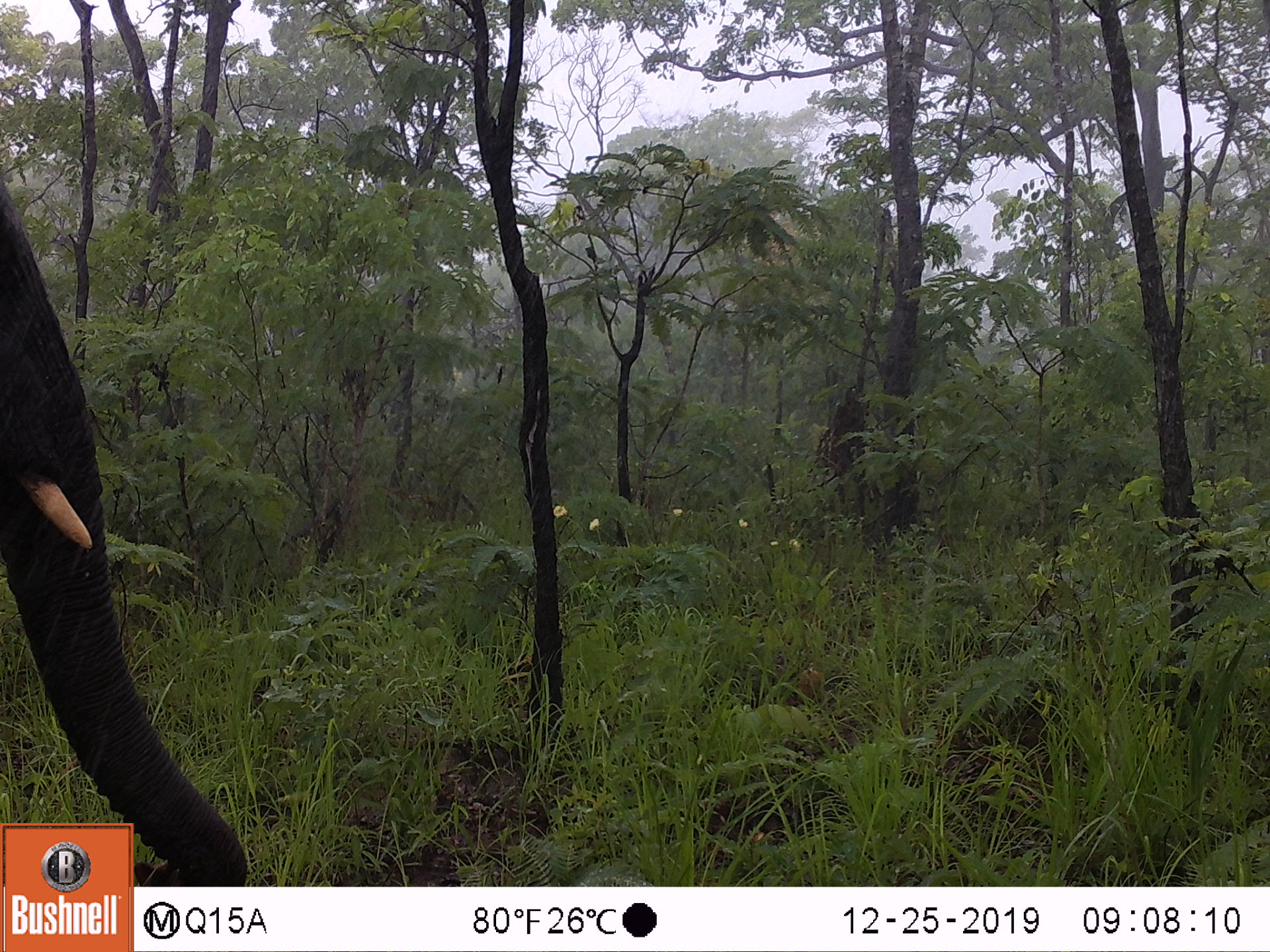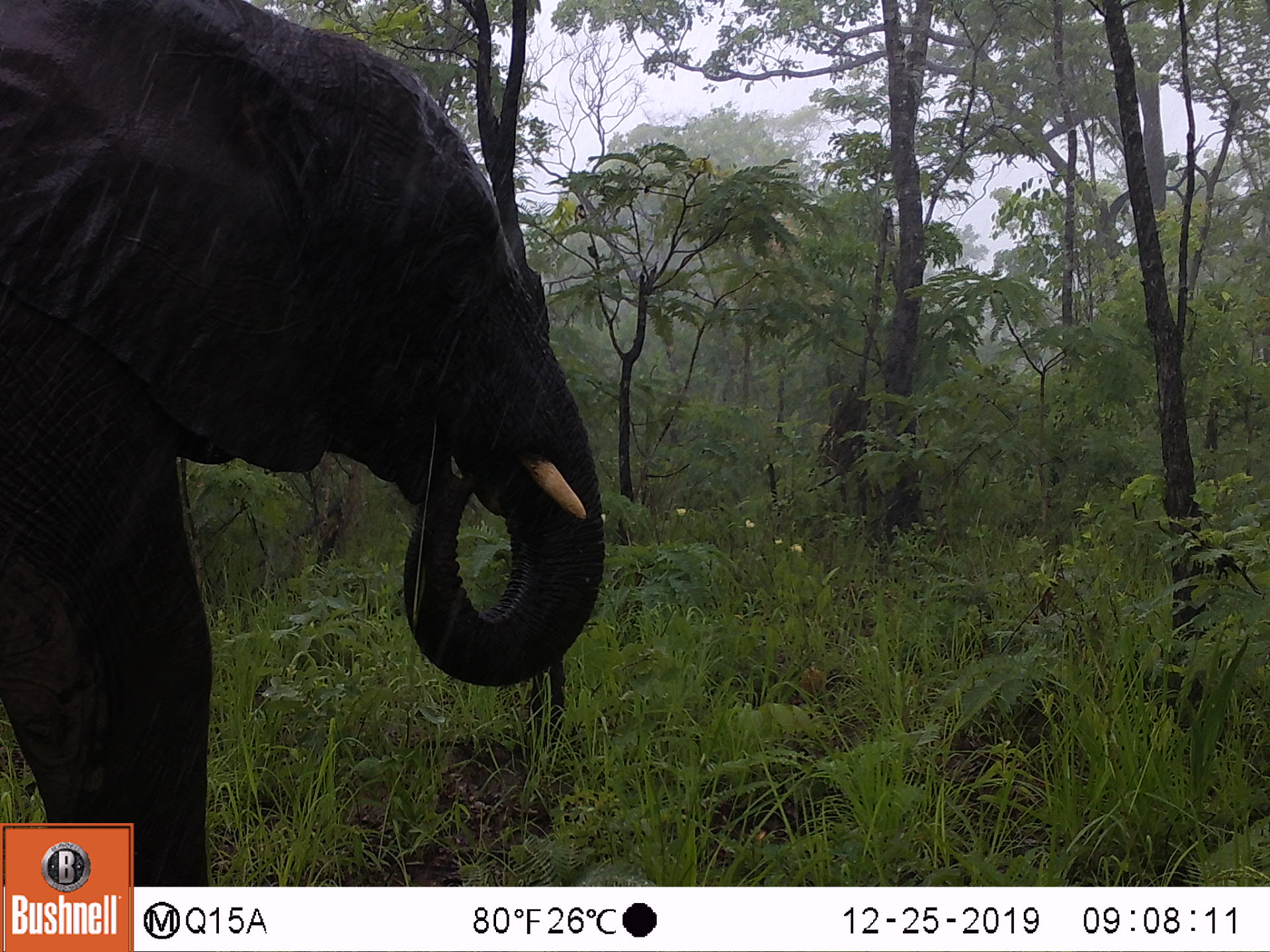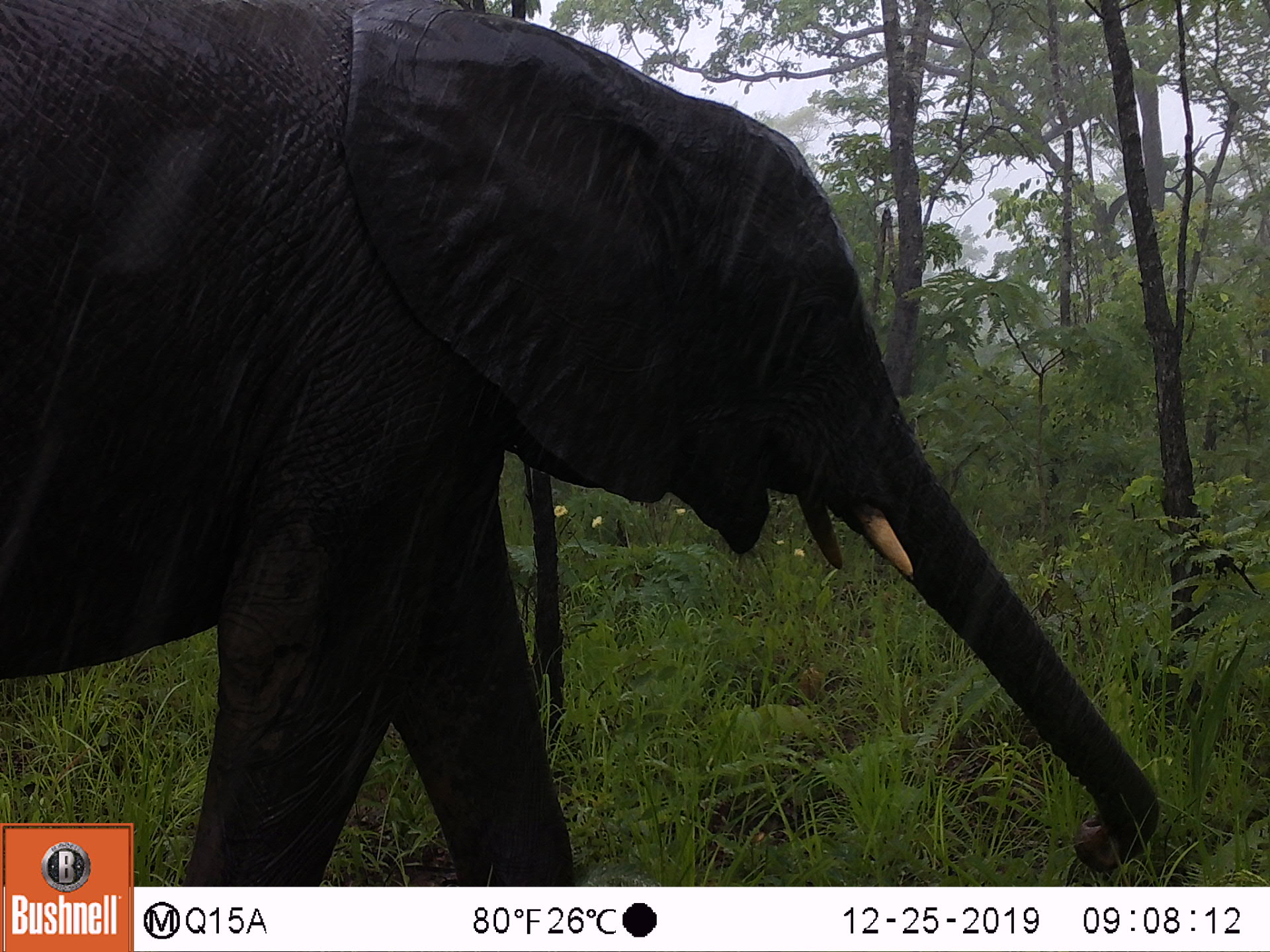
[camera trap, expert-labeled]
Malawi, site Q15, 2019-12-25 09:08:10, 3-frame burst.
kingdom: Animalia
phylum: Chordata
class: Mammalia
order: Proboscidea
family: Elephantidae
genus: Loxodonta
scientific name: Loxodonta africana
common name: african savanna elephant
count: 1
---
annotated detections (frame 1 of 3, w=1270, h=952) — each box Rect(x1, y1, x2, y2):
african savanna elephant: Rect(0, 149, 229, 822)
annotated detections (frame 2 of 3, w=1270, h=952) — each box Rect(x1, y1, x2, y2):
african savanna elephant: Rect(1, 2, 608, 821)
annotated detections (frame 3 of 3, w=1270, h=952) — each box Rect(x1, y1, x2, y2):
african savanna elephant: Rect(0, 0, 1161, 821)